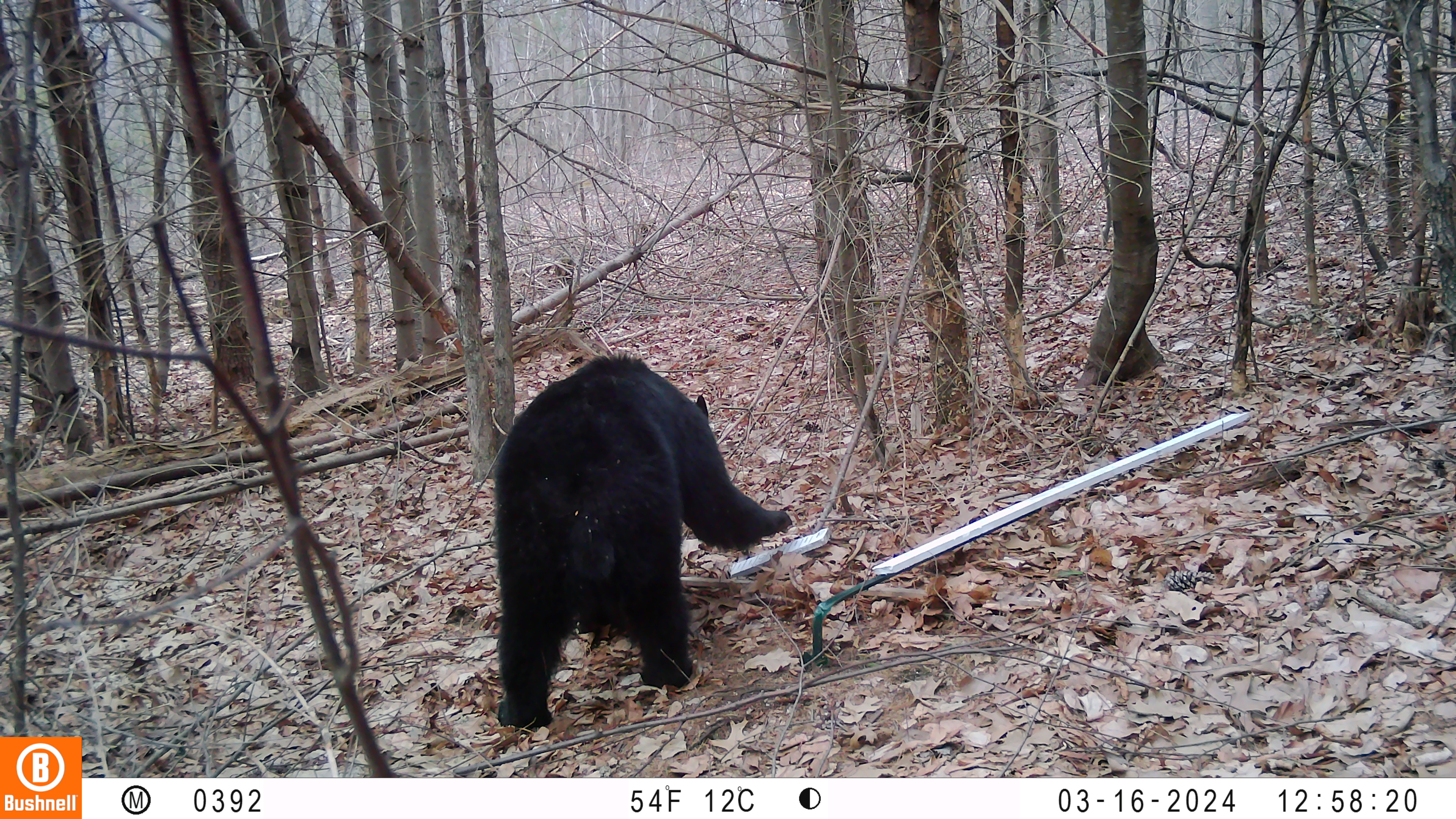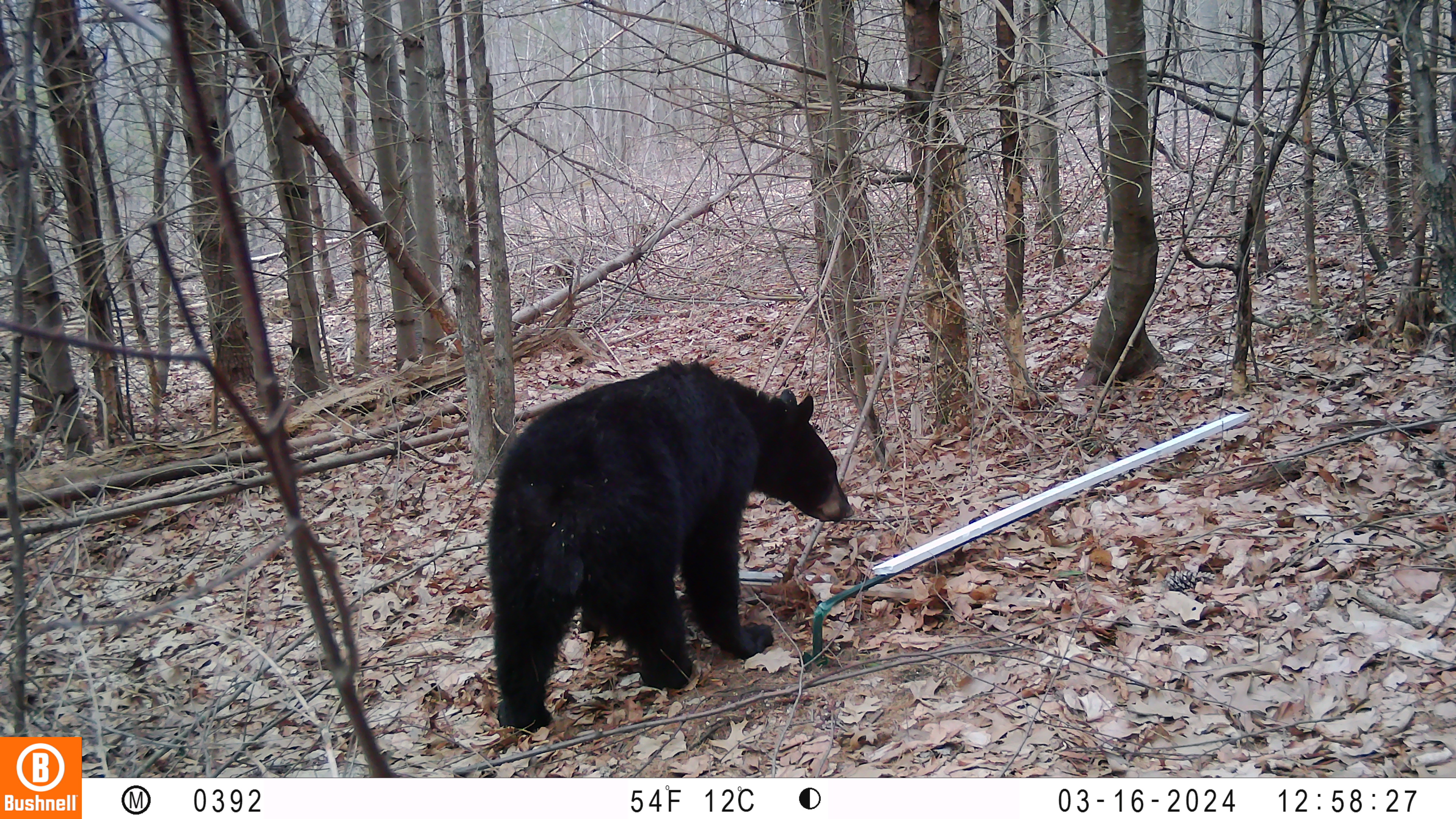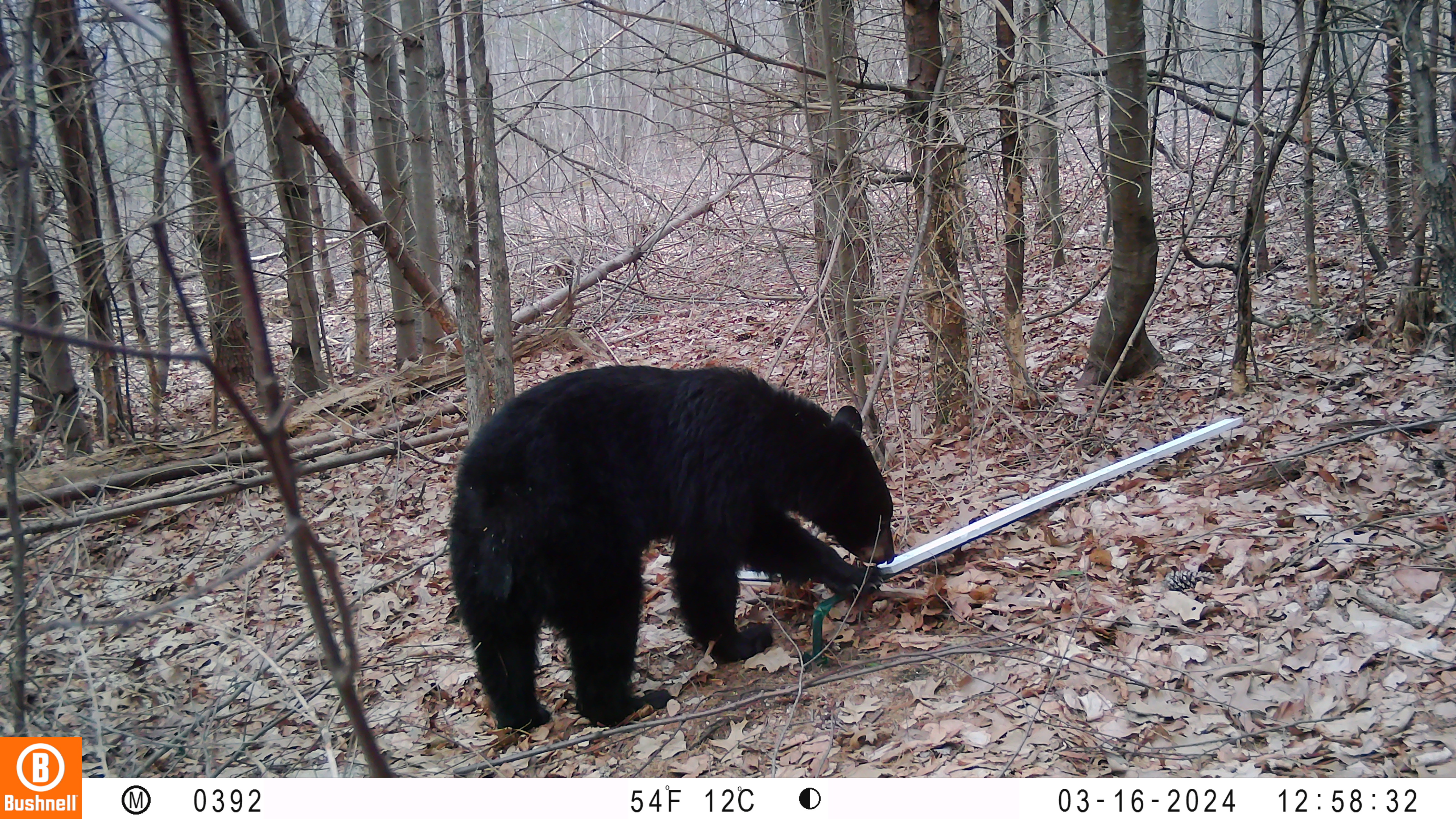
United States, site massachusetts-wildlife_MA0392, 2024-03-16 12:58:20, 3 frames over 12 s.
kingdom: Animalia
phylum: Chordata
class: Mammalia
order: Carnivora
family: Ursidae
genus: Ursus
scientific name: Ursus americanus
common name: black bear